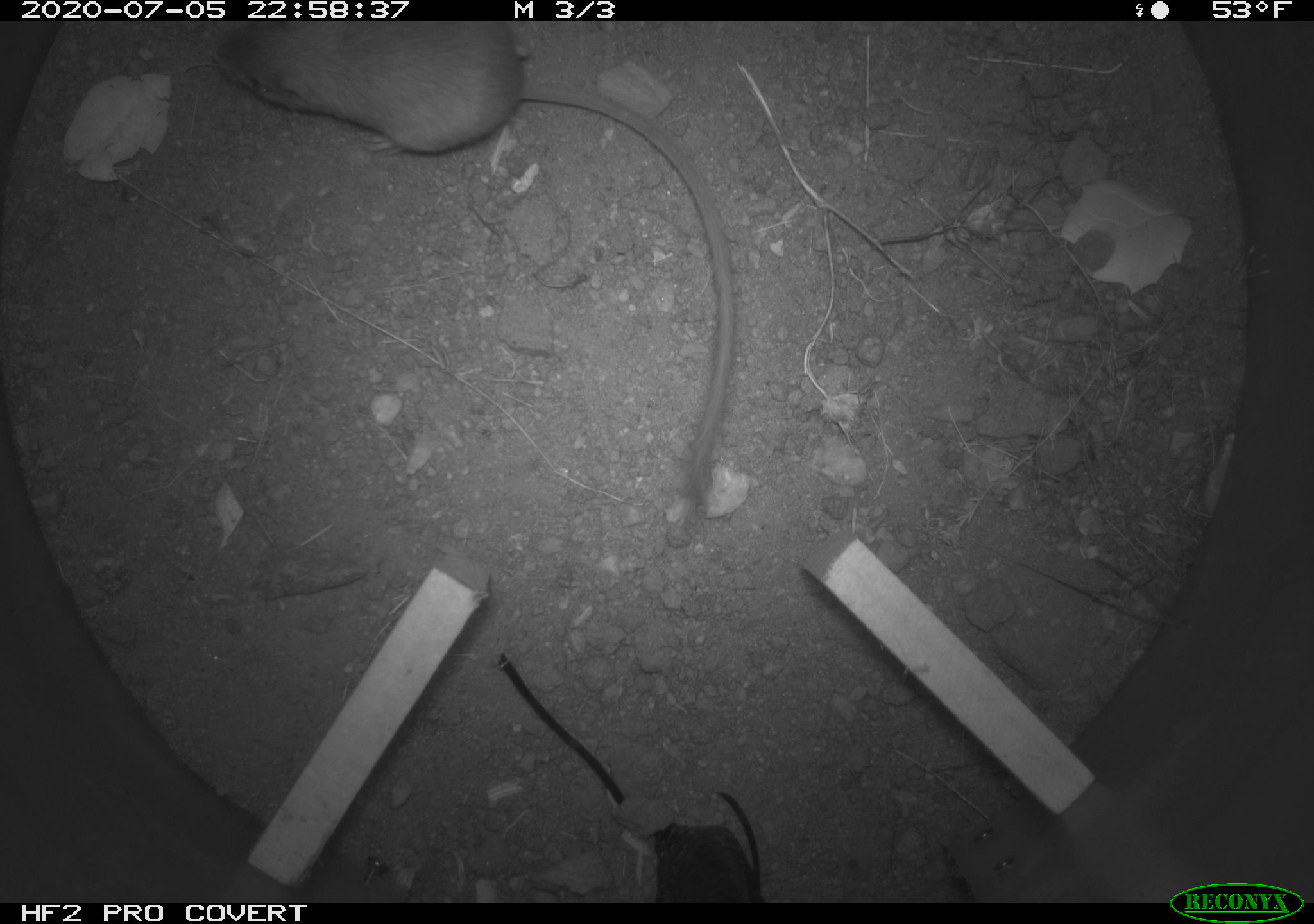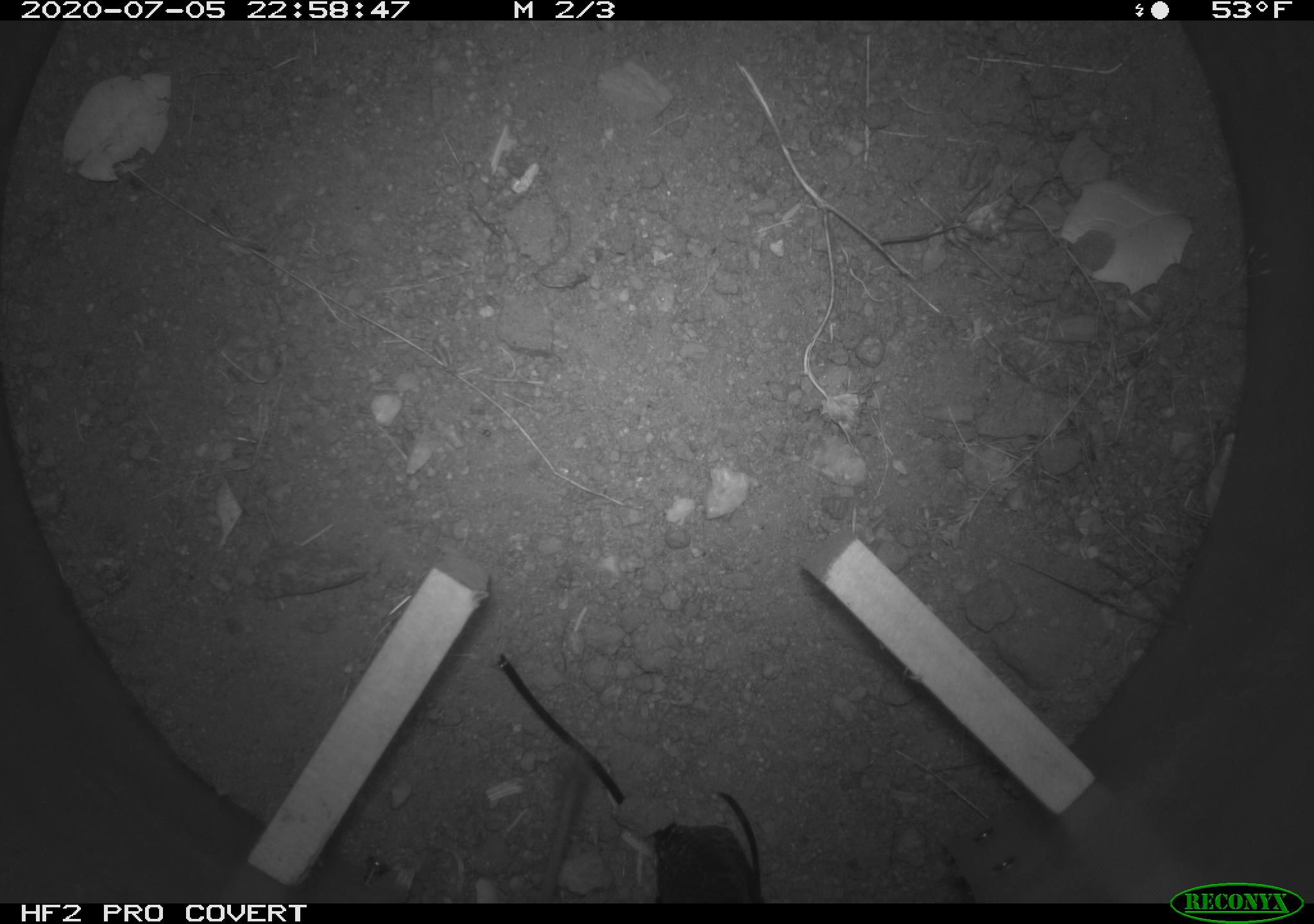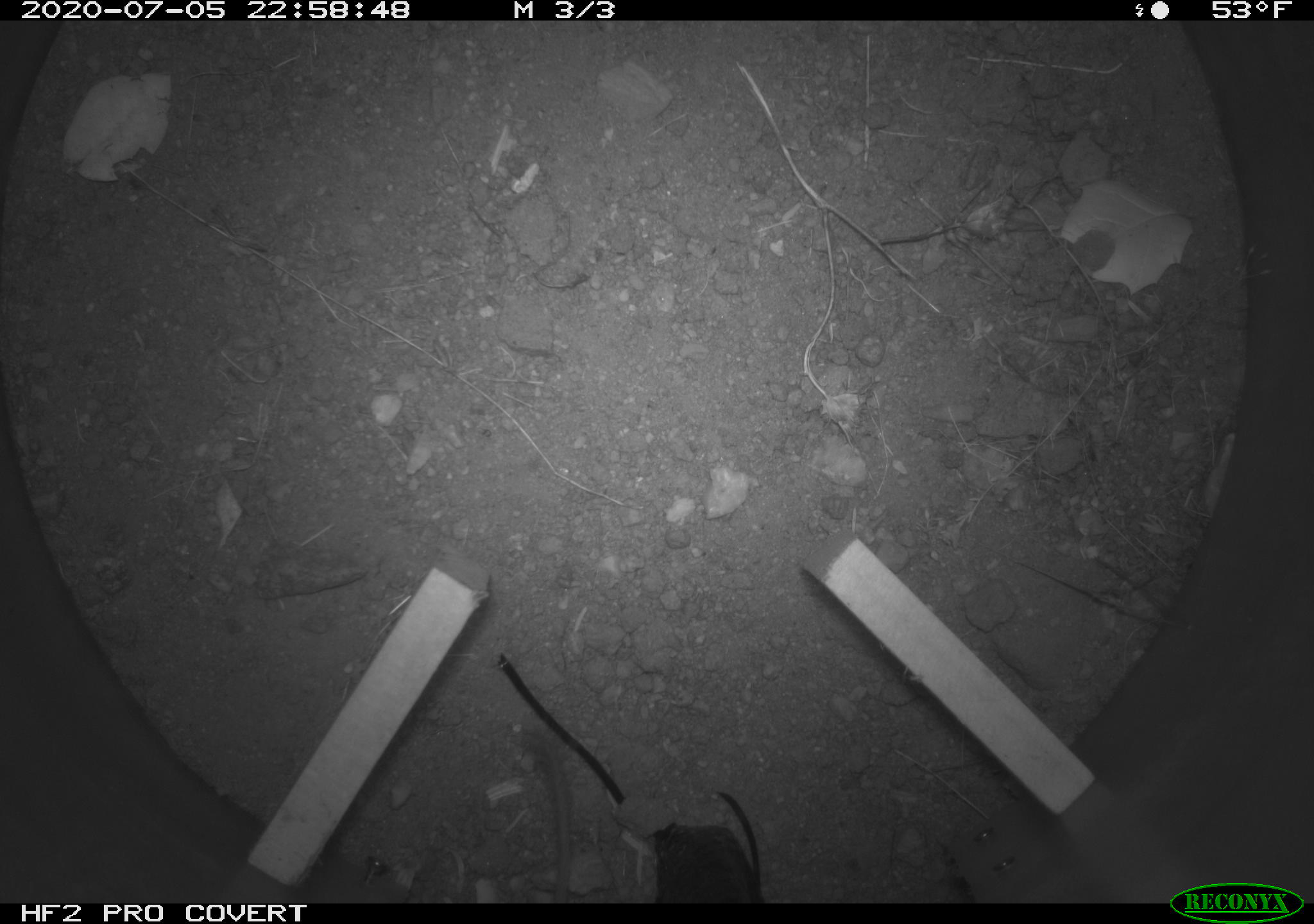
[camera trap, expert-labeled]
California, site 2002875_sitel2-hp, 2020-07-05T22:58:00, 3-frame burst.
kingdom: Animalia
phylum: Chordata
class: Mammalia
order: Rodentia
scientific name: Rodentia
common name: rodent